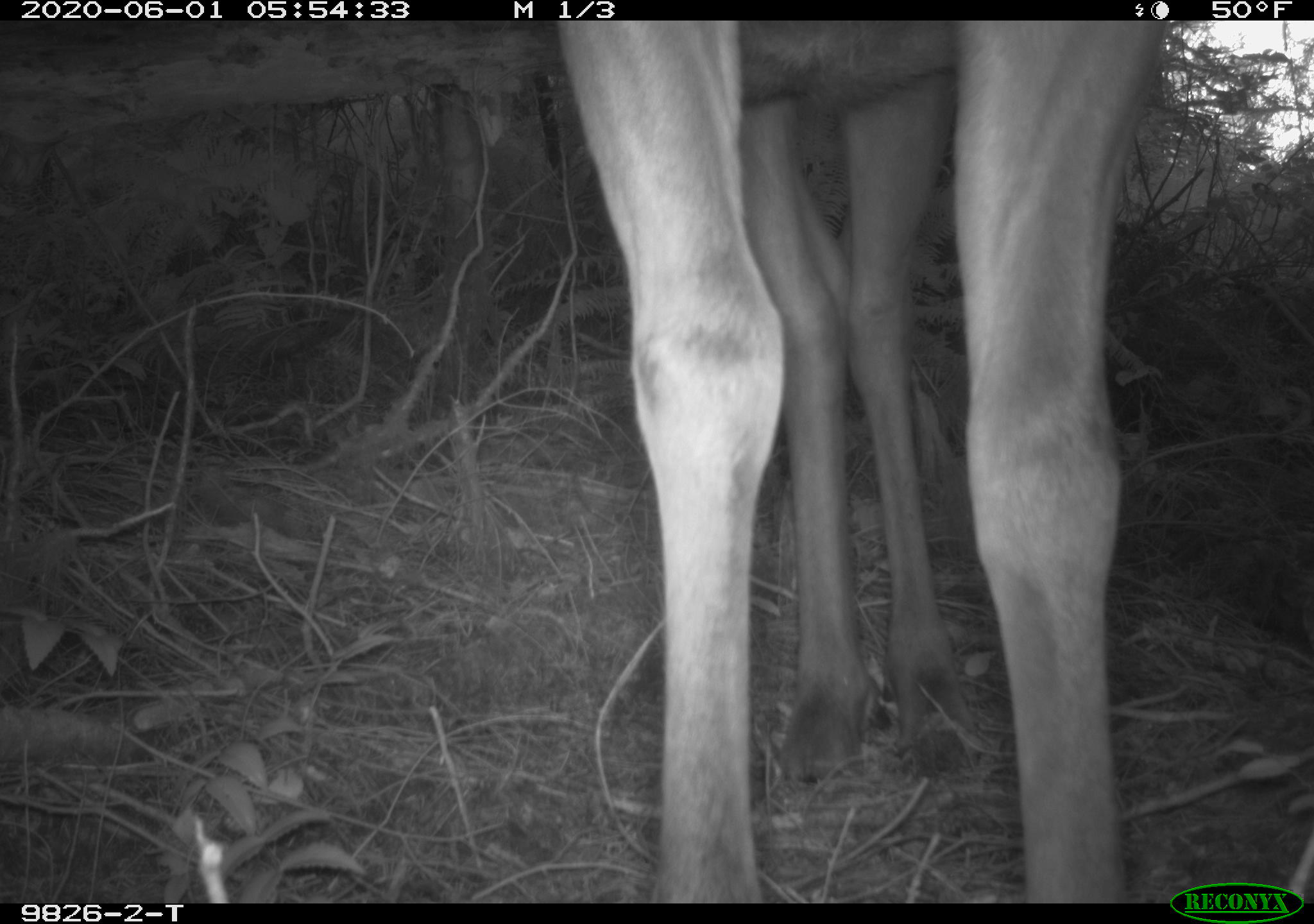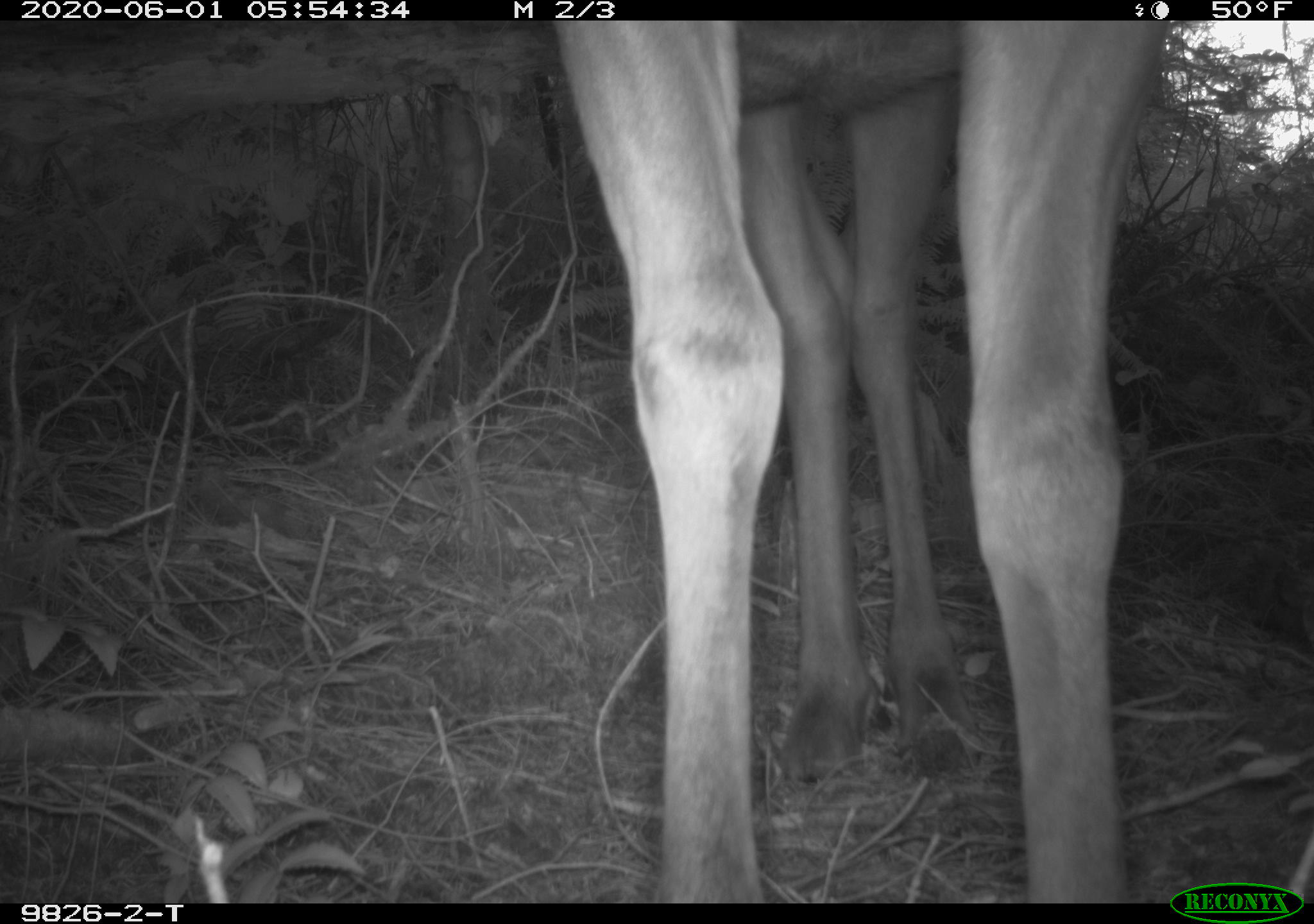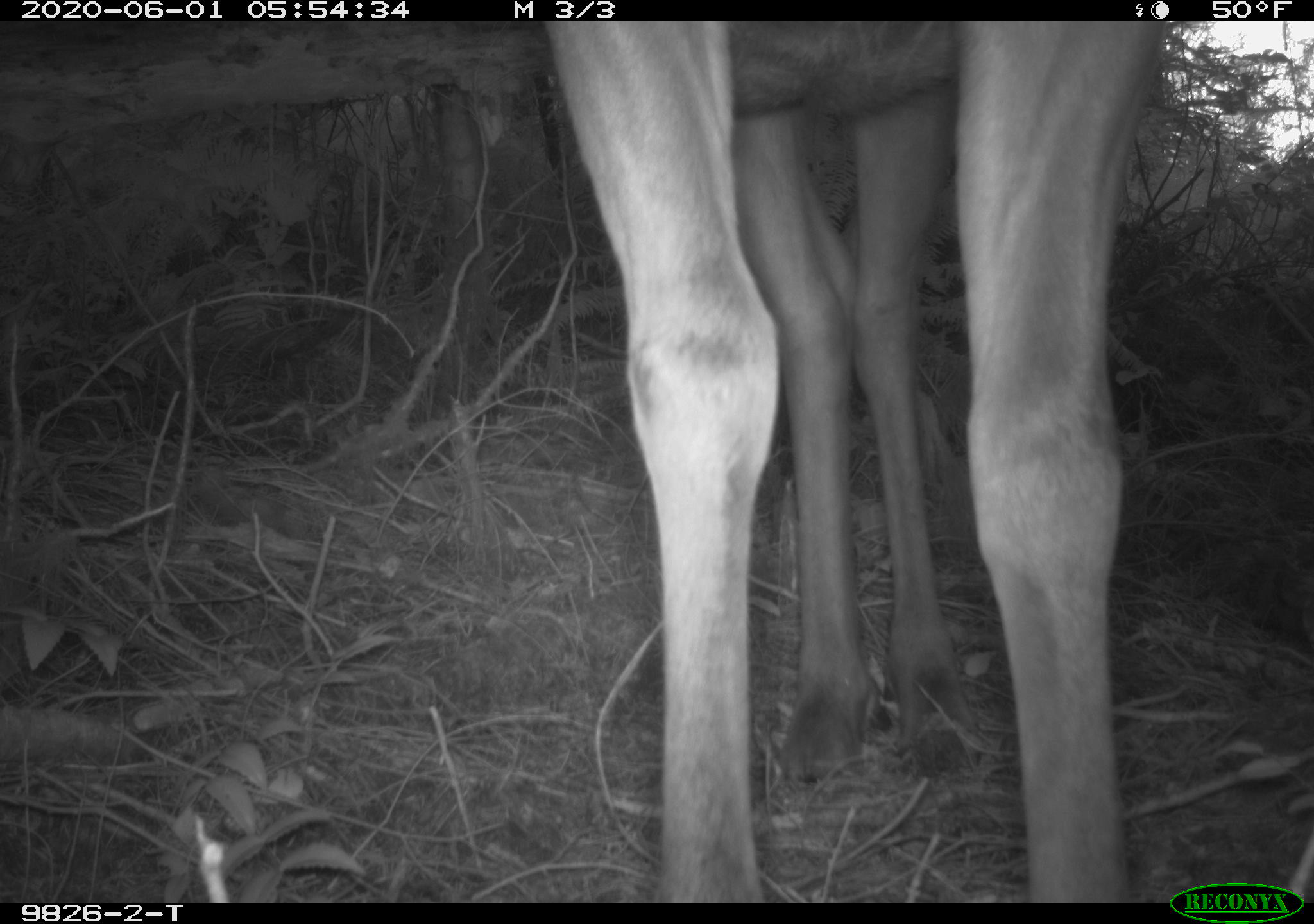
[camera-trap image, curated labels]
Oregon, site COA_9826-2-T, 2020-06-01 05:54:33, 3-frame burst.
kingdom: Animalia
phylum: Chordata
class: Mammalia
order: Artiodactyla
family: Cervidae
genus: Cervus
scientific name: Cervus canadensis roosevelti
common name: roosevelt elk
Roosevelt elk (Cervus canadensis roosevelti).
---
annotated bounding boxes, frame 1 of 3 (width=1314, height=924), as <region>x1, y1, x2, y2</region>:
roosevelt elk: <region>544, 28, 1159, 893</region>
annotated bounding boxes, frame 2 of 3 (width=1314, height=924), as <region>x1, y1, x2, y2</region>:
roosevelt elk: <region>542, 26, 1153, 893</region>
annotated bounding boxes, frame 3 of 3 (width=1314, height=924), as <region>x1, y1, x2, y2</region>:
roosevelt elk: <region>542, 28, 1153, 893</region>